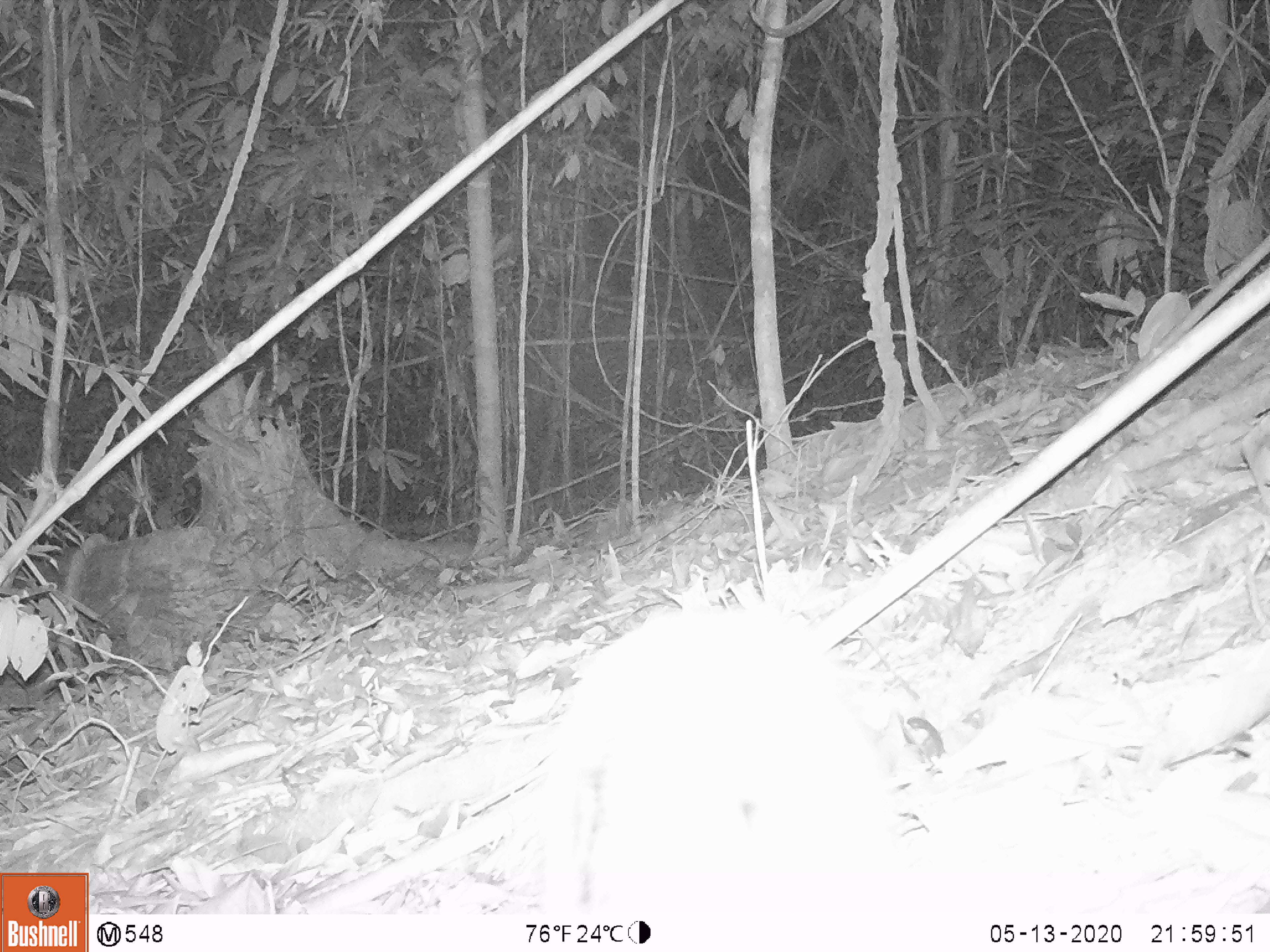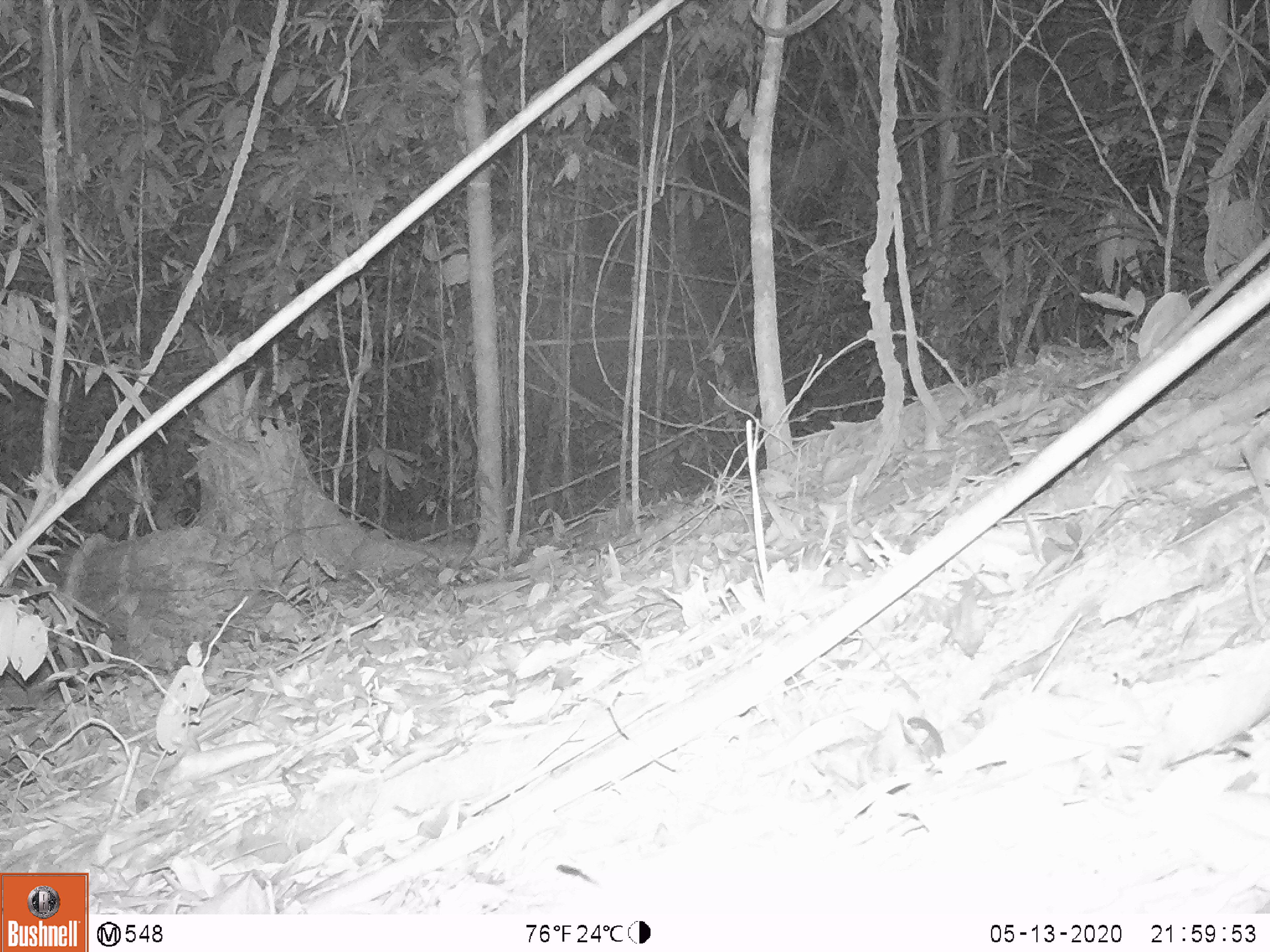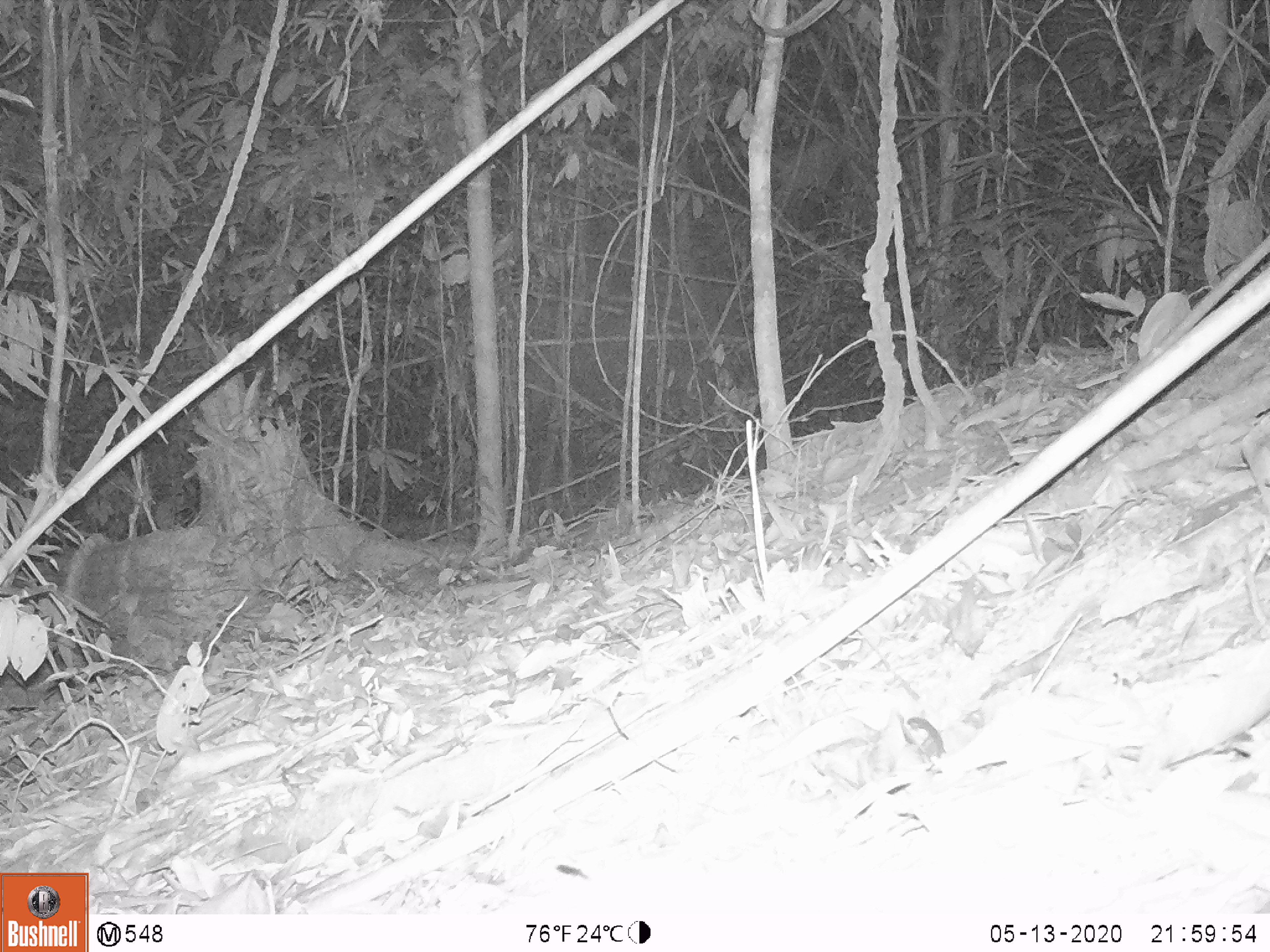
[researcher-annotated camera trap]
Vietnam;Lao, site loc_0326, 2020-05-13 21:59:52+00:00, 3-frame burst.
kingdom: Animalia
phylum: Chordata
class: Mammalia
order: Lagomorpha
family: Leporidae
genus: Nesolagus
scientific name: Nesolagus timminsi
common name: annamite striped rabbit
Annamite striped rabbit (Nesolagus timminsi). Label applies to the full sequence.